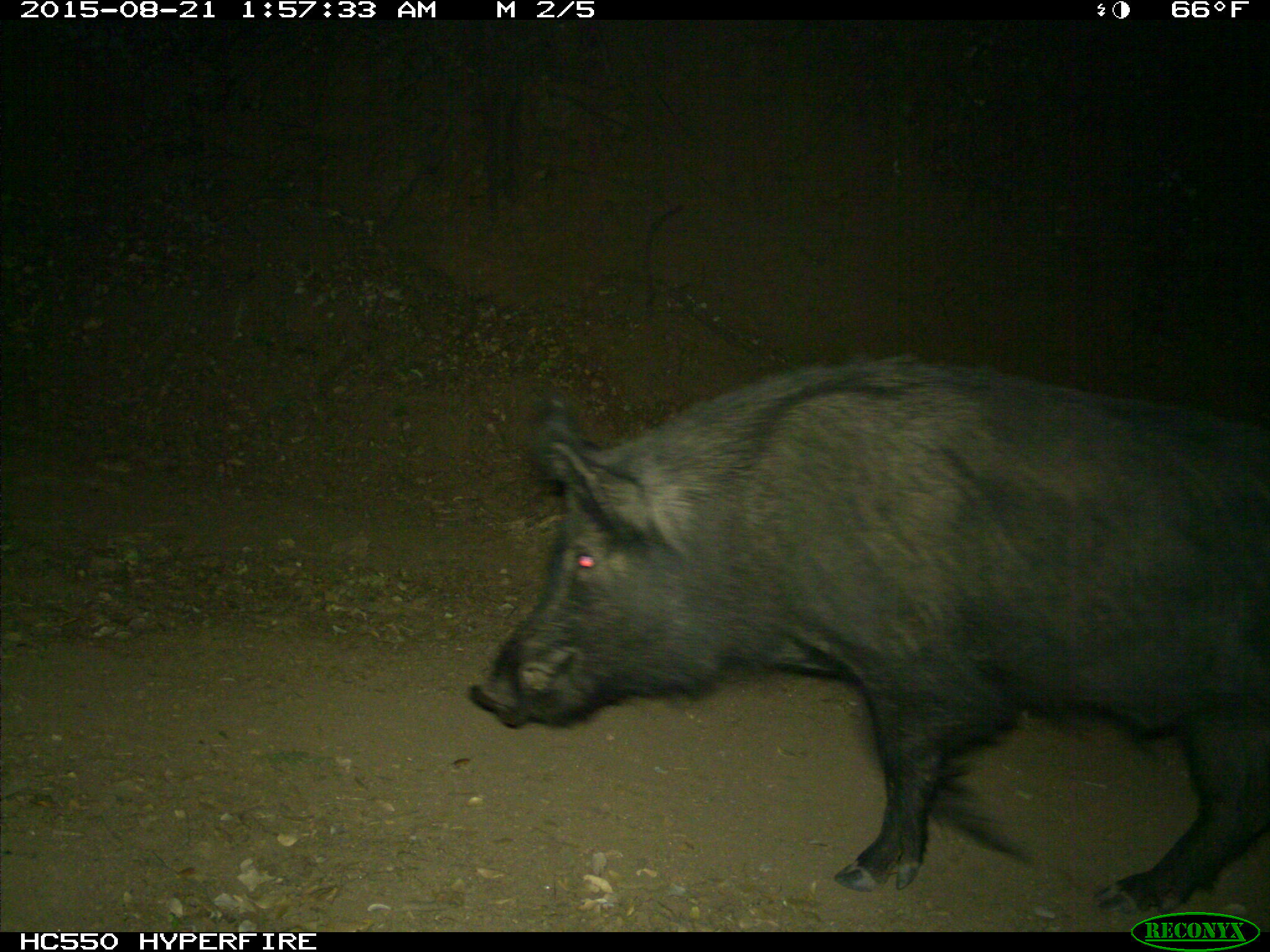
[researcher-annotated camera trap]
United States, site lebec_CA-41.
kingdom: Animalia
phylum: Chordata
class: Mammalia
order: Artiodactyla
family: Suidae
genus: Sus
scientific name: Sus scrofa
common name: wild boar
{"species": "Sus scrofa (wild boar)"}